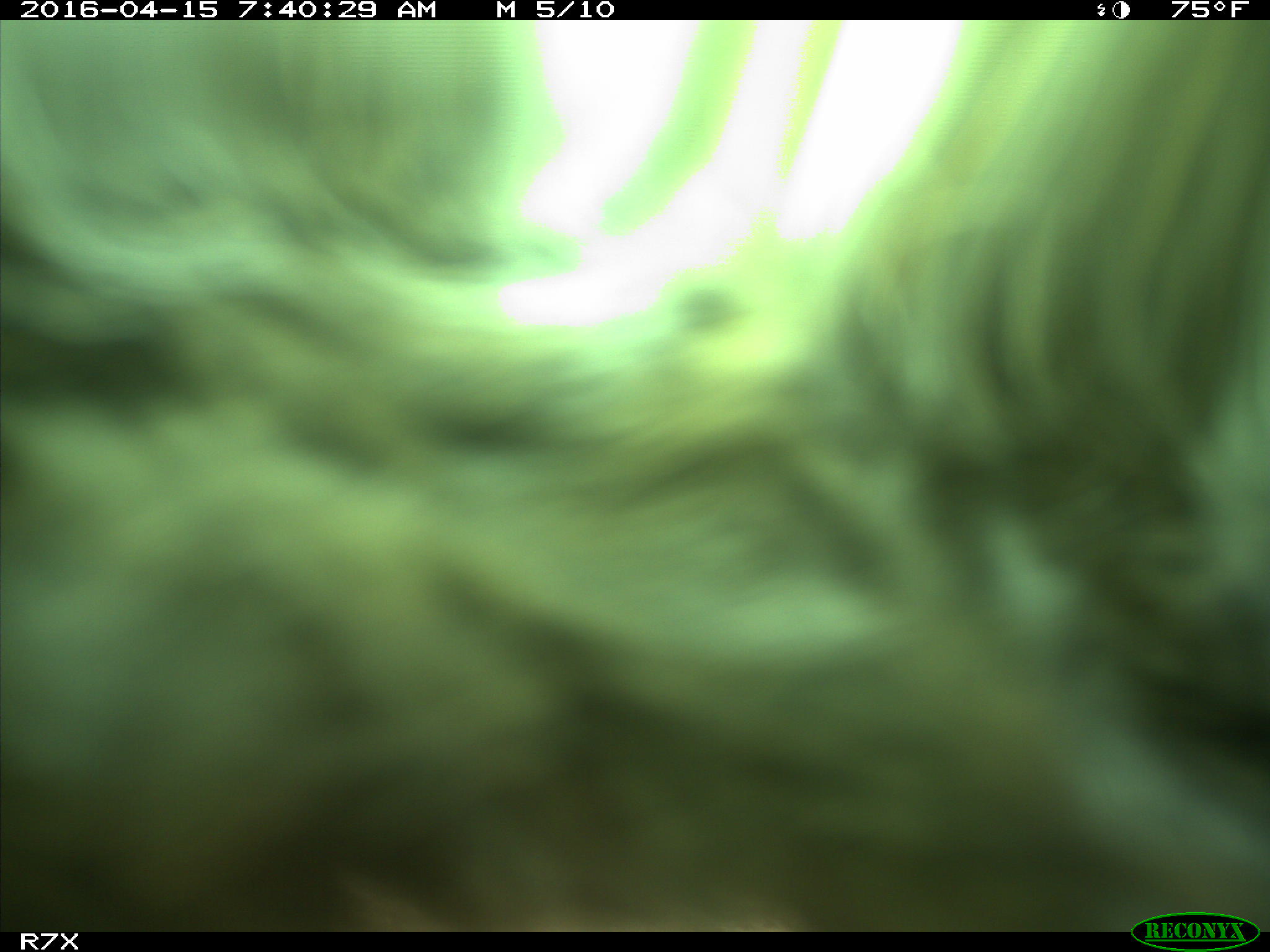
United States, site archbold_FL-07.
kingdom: Animalia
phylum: Chordata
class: Mammalia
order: Artiodactyla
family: Bovidae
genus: Bos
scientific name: Bos taurus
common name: domestic cow